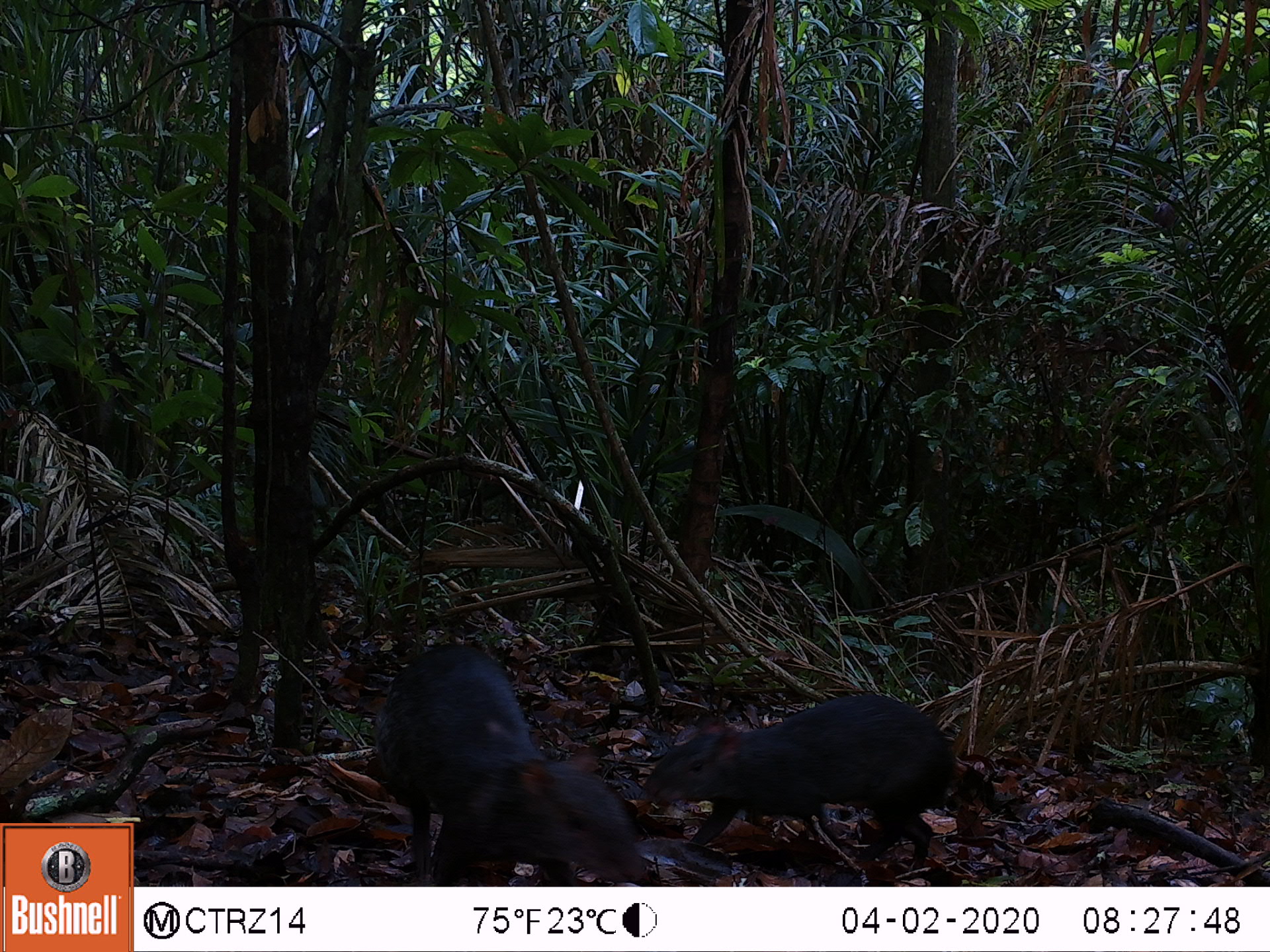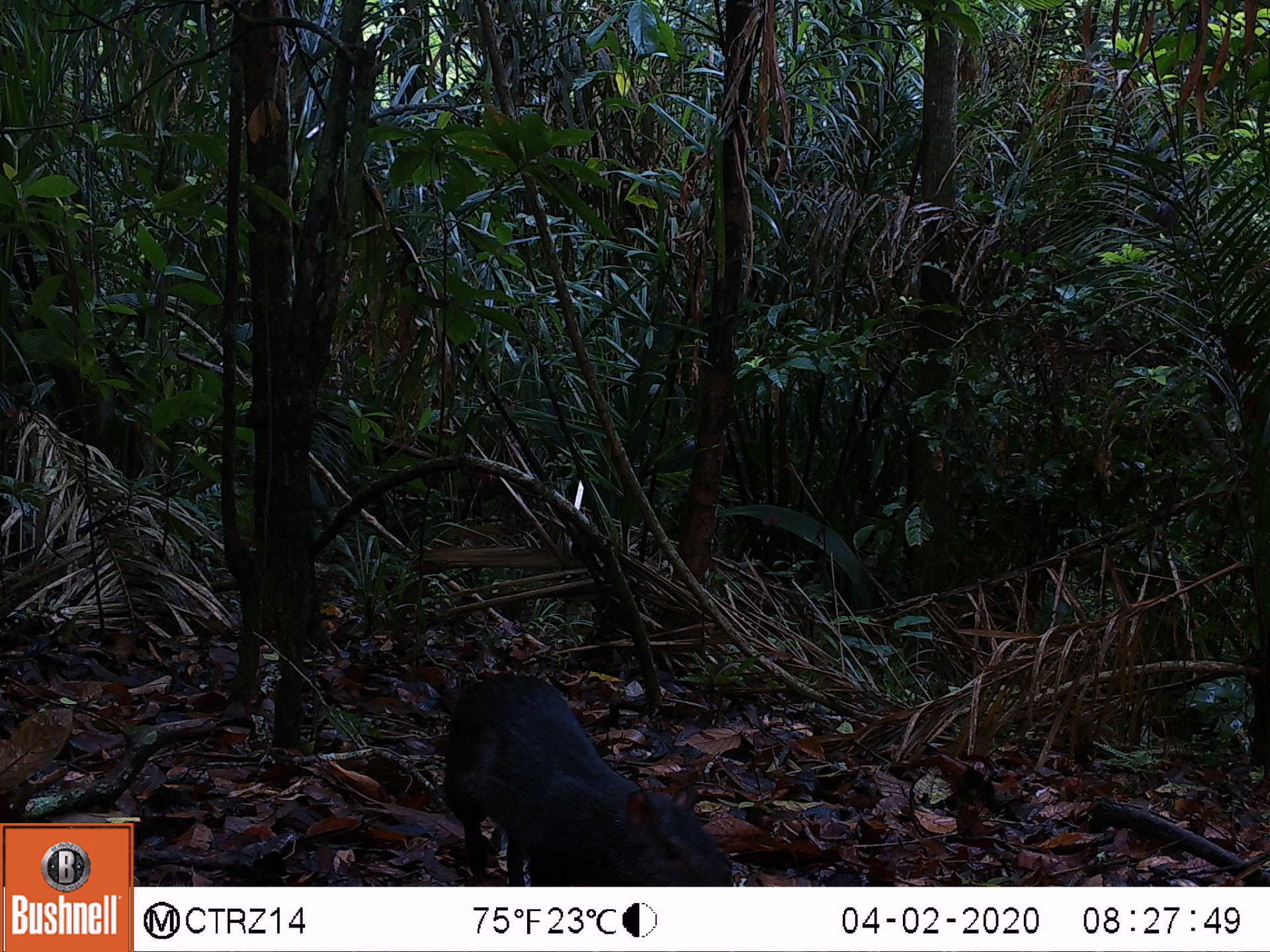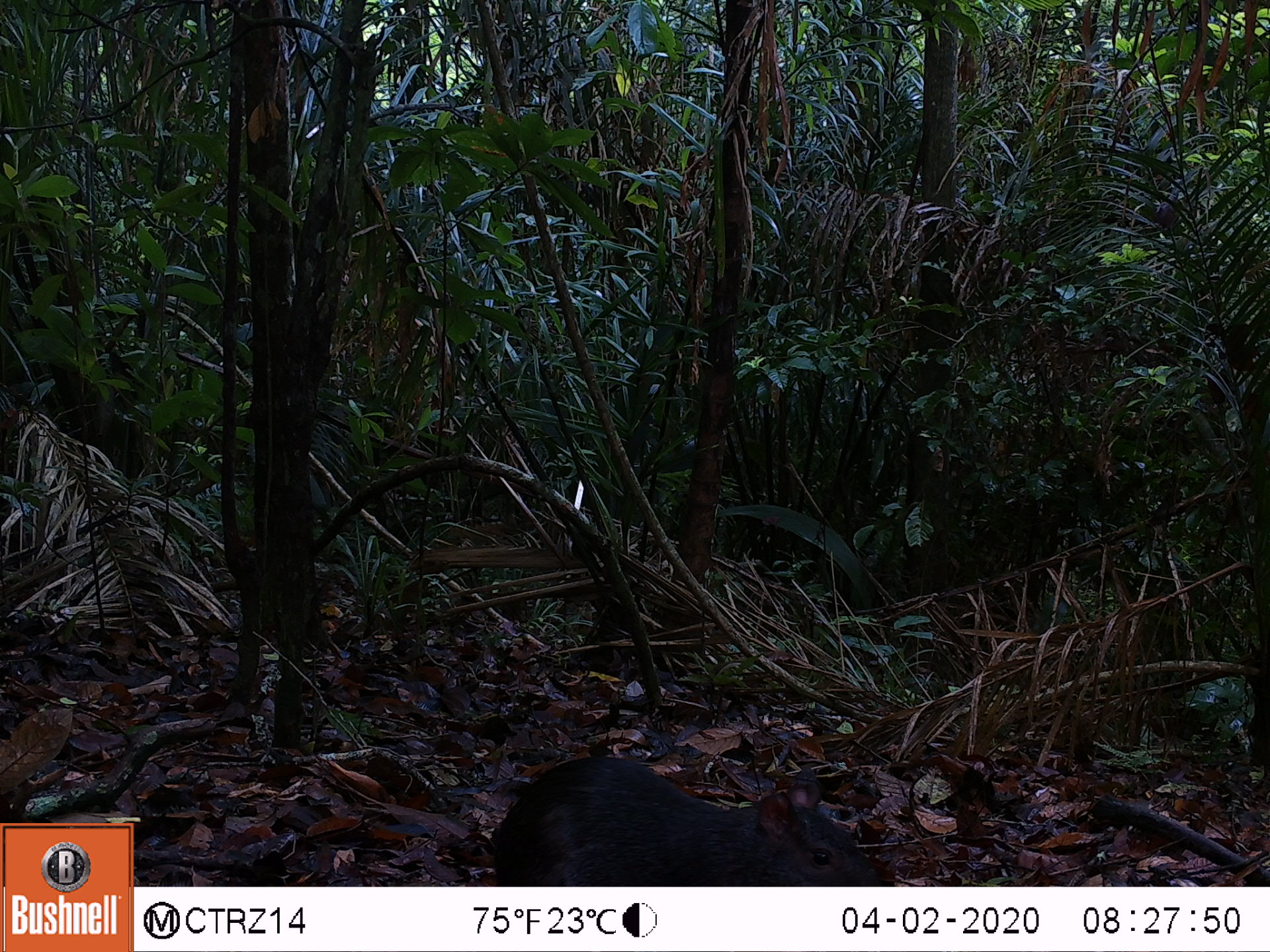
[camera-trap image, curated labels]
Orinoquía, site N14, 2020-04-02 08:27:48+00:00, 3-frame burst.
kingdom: Animalia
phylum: Chordata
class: Mammalia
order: Rodentia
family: Dasyproctidae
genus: Dasyprocta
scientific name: Dasyprocta fuliginosa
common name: black agouti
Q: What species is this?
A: Black agouti (Dasyprocta fuliginosa).